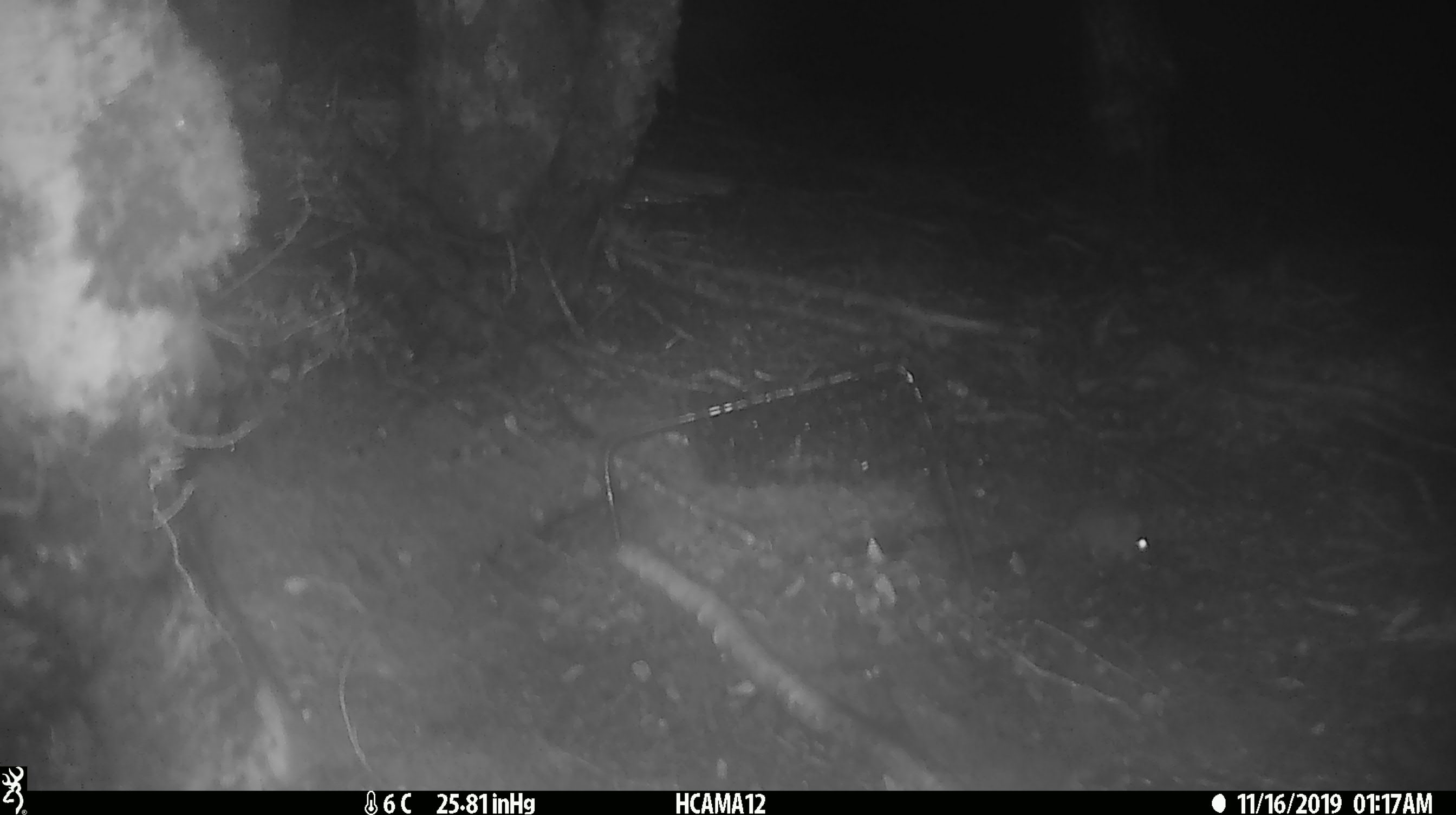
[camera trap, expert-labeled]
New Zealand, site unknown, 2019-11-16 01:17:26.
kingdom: Animalia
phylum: Chordata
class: Mammalia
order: Rodentia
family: Muridae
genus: Mus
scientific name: Mus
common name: mouse